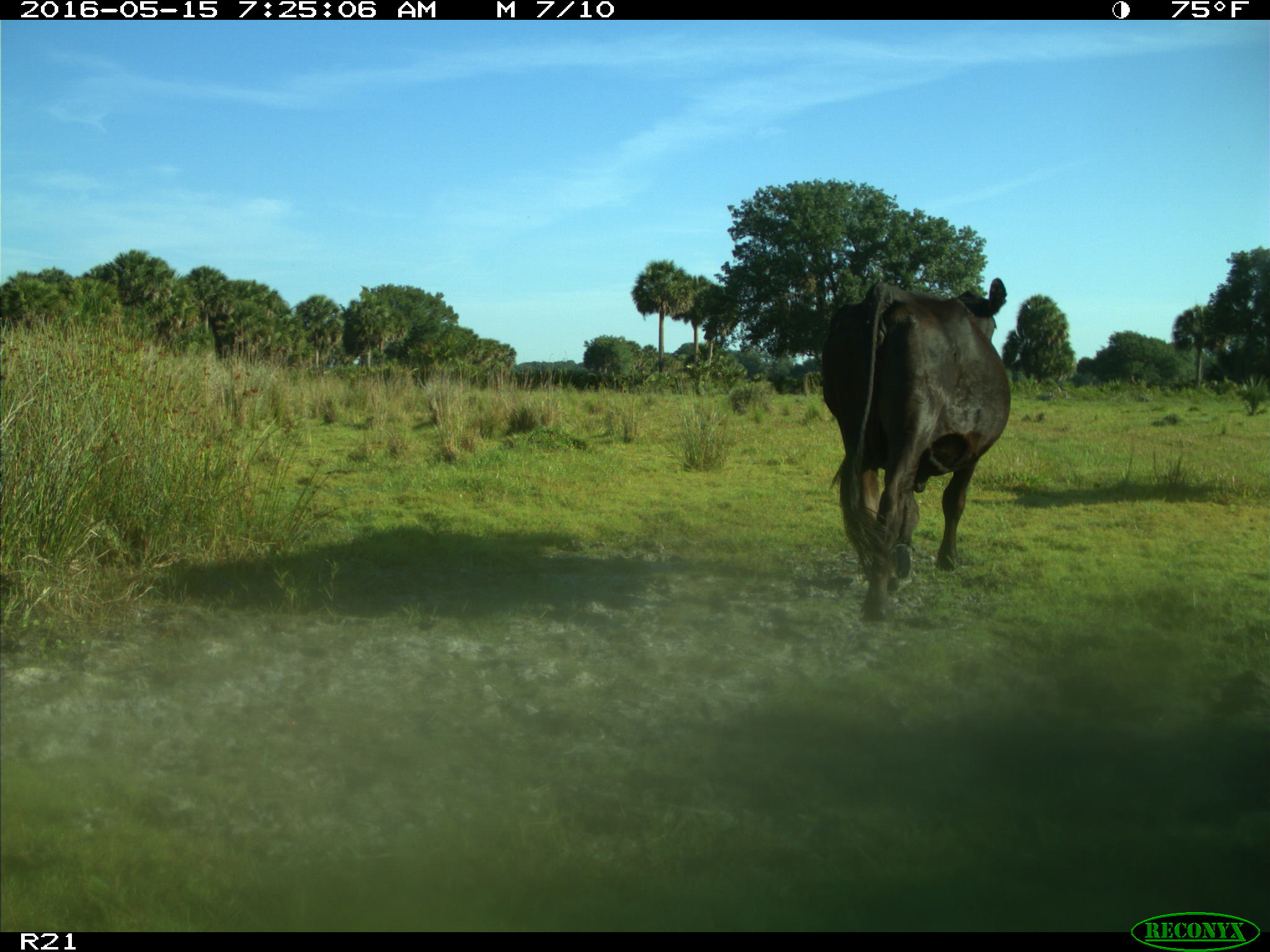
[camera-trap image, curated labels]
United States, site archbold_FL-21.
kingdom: Animalia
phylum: Chordata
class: Mammalia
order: Artiodactyla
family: Bovidae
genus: Bos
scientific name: Bos taurus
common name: domestic cow